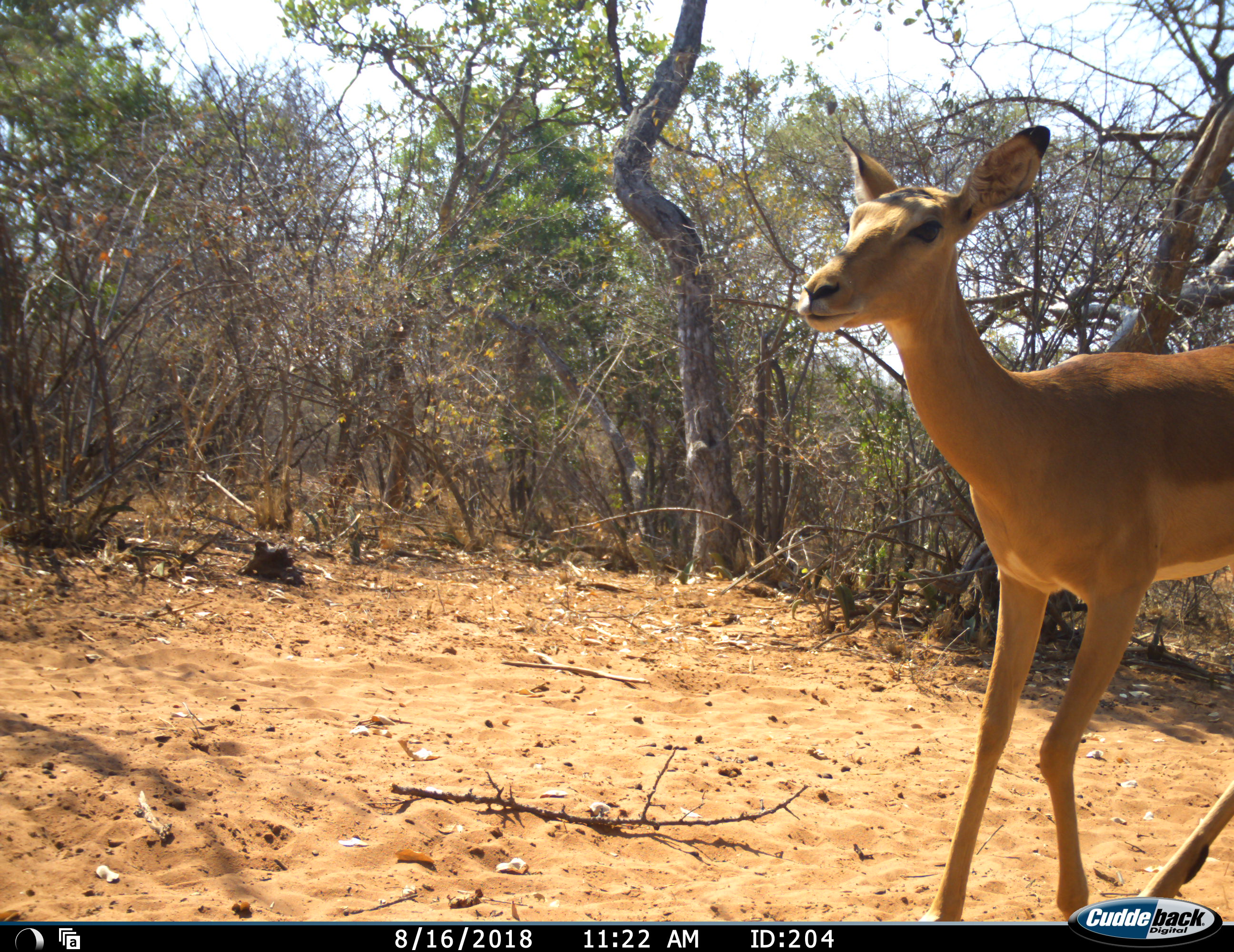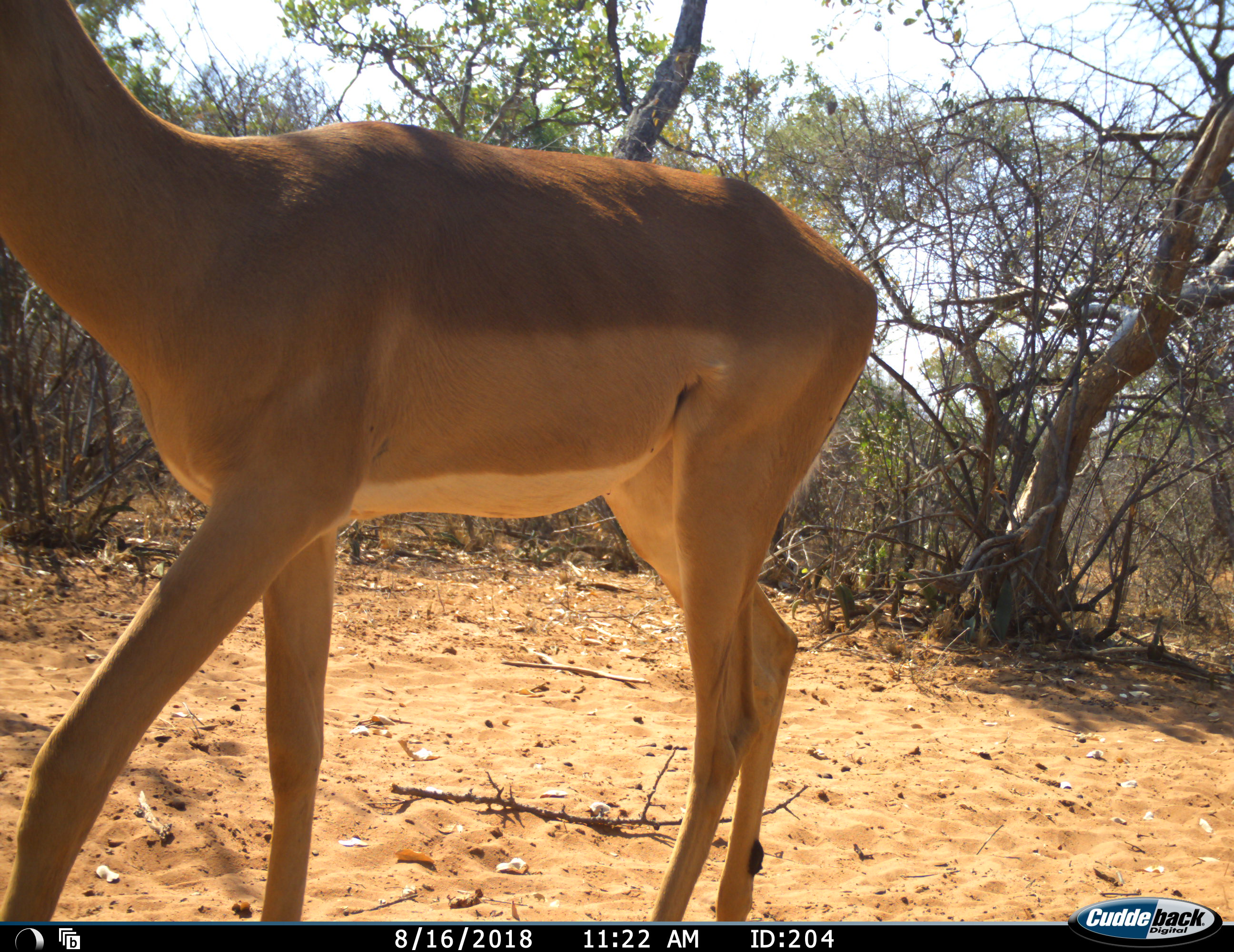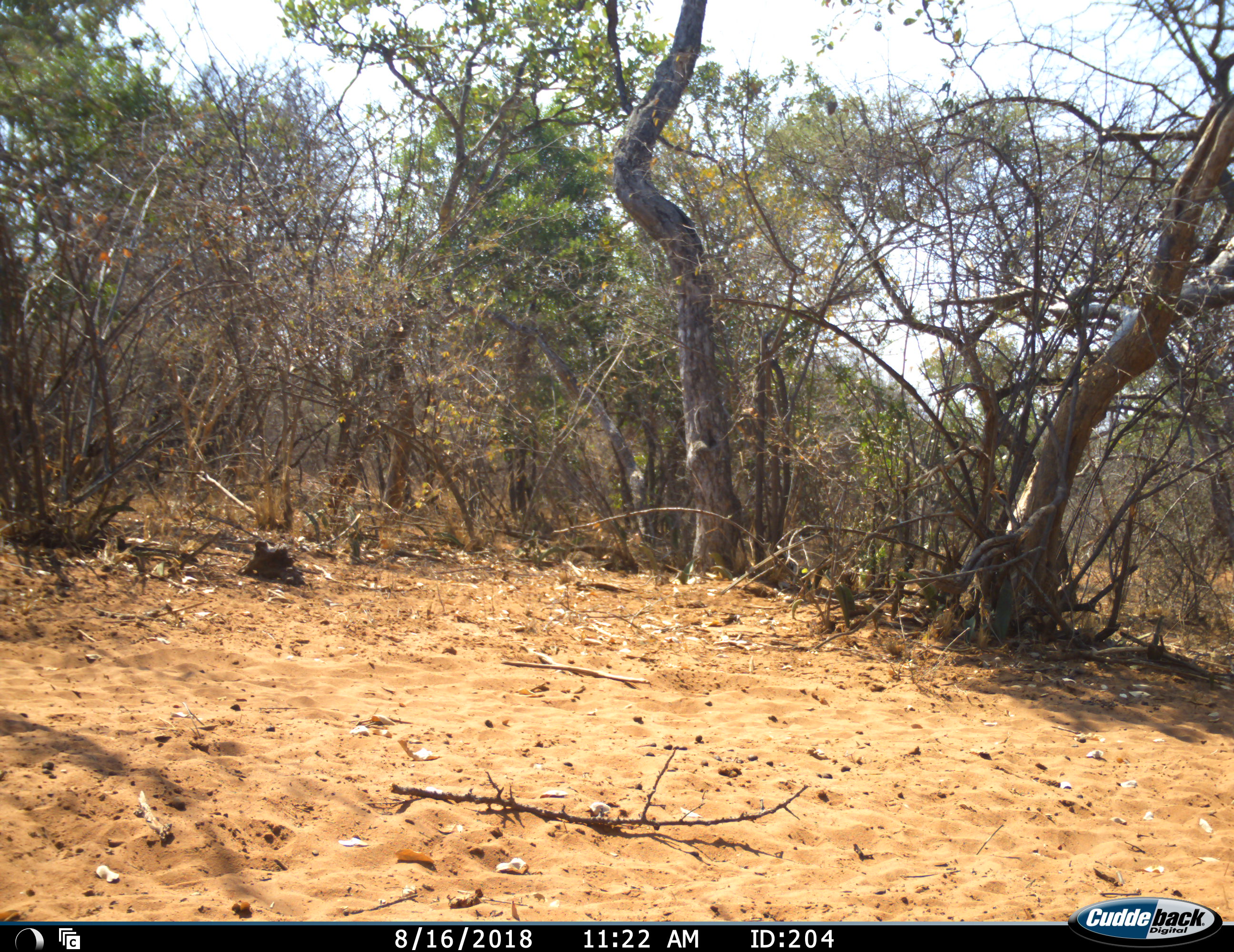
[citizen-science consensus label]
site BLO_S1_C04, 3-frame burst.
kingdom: Animalia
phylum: Chordata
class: Mammalia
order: Artiodactyla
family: Bovidae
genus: Aepyceros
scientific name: Aepyceros melampus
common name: impala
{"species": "impala (Aepyceros melampus)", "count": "1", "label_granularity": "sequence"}